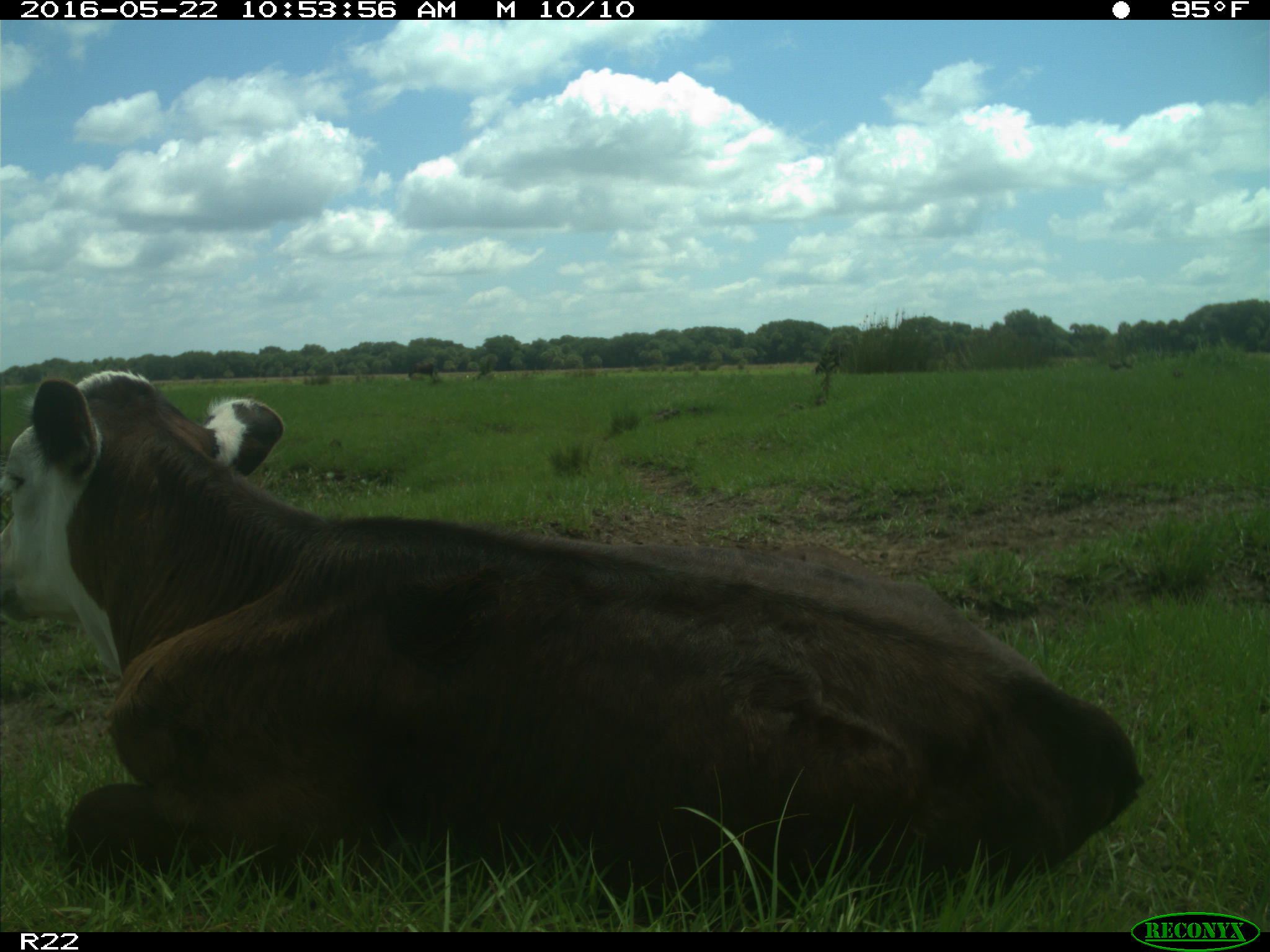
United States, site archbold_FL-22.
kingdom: Animalia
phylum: Chordata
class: Mammalia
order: Artiodactyla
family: Bovidae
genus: Bos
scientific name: Bos taurus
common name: domestic cow